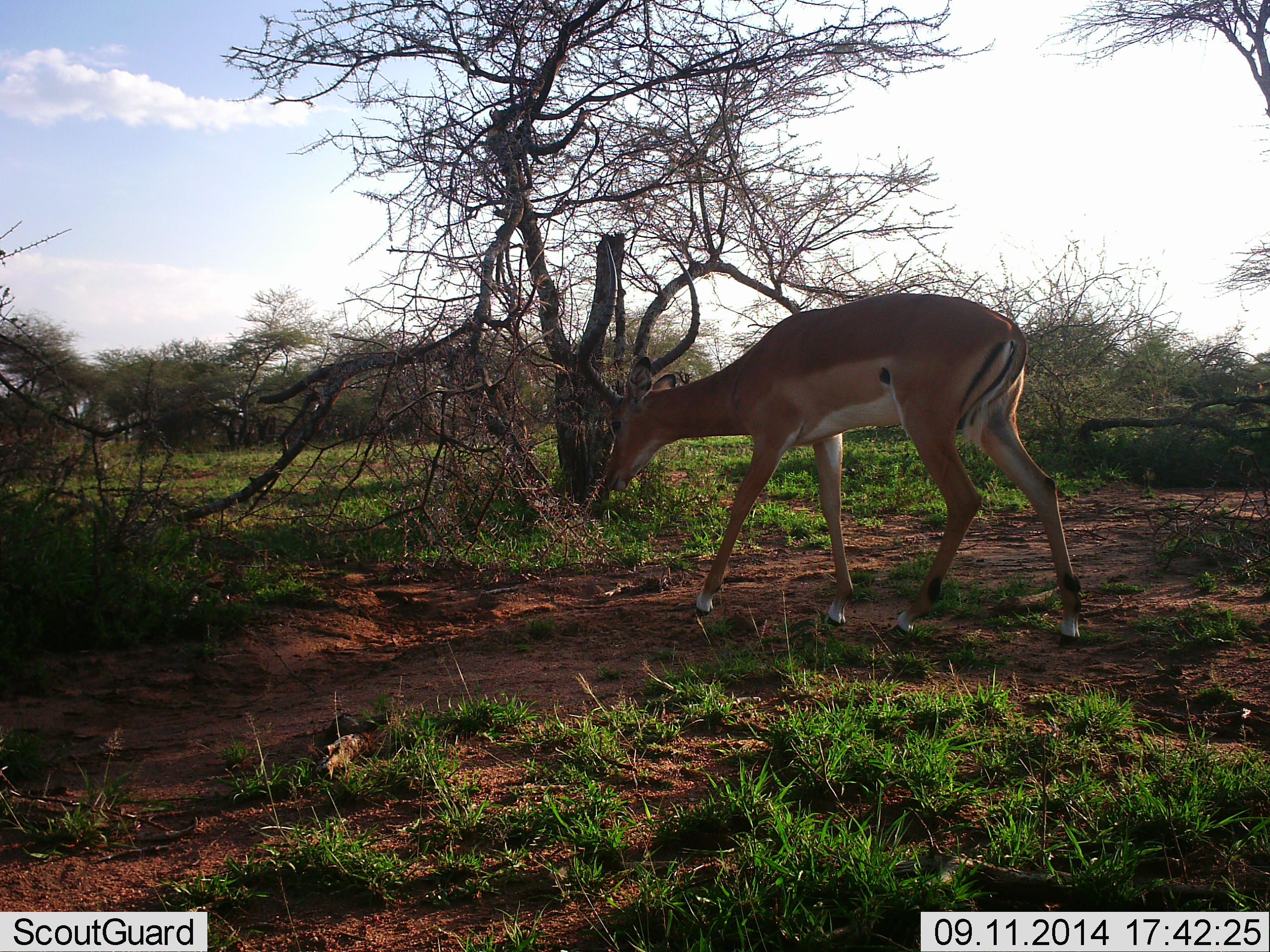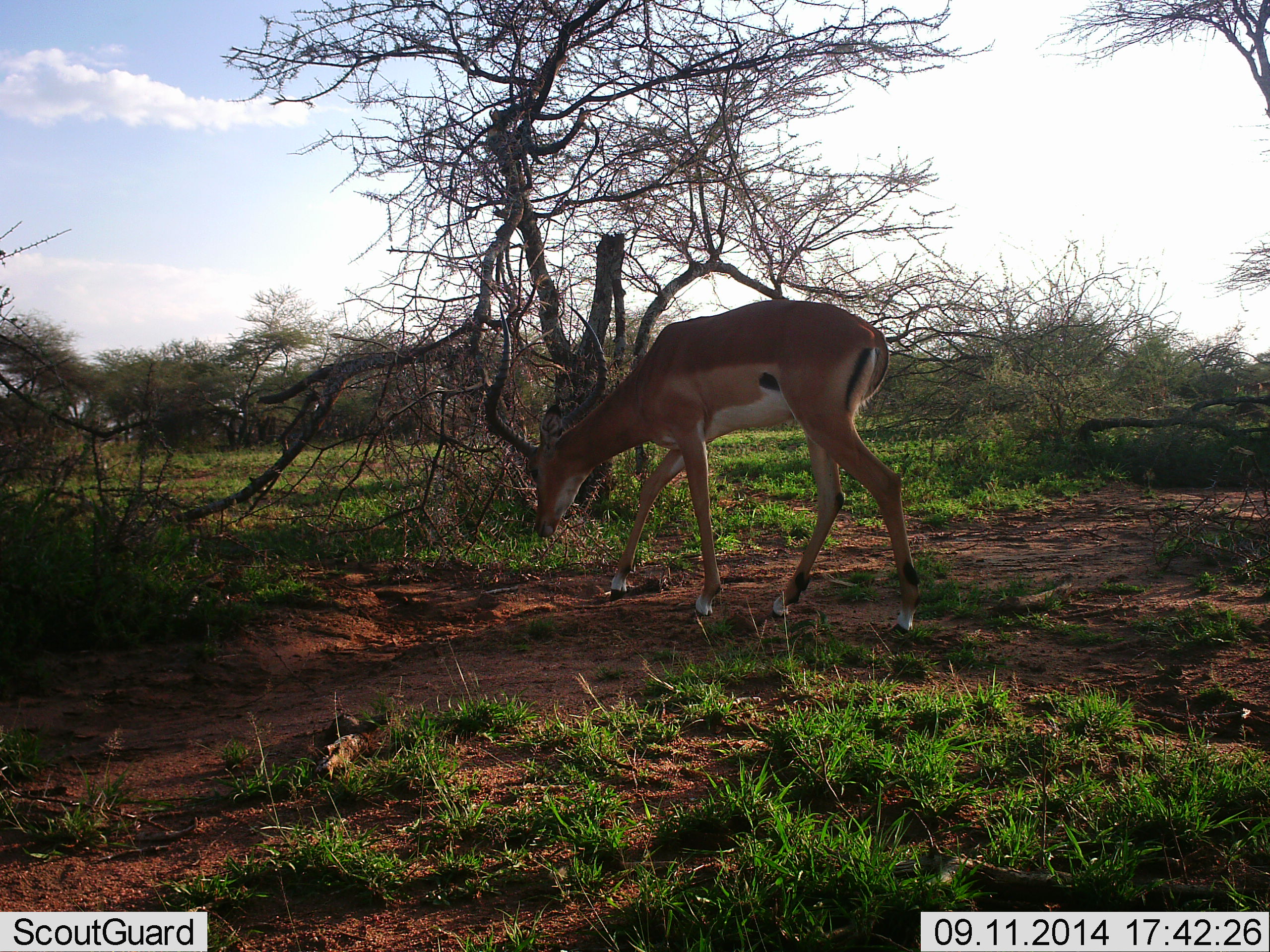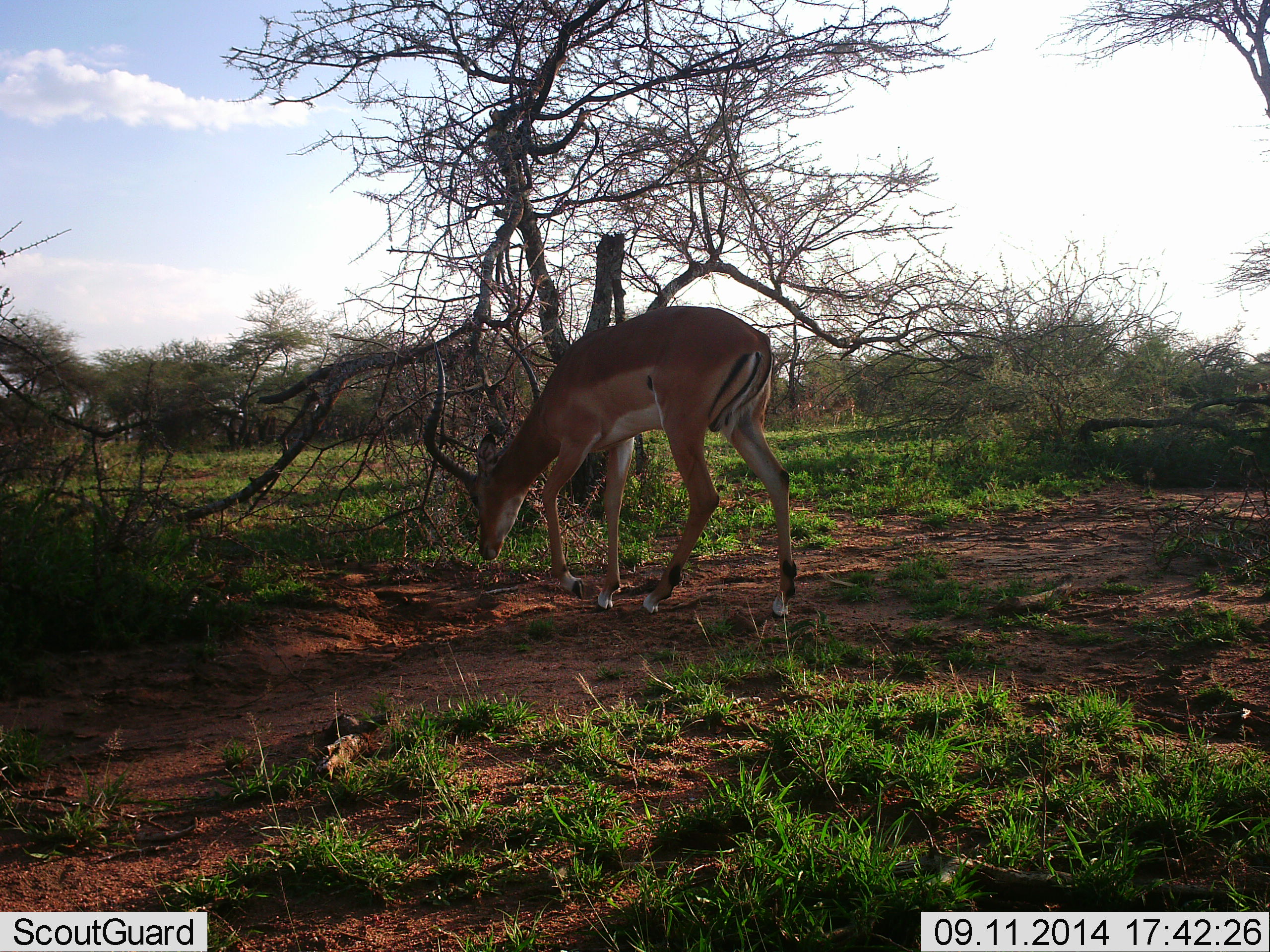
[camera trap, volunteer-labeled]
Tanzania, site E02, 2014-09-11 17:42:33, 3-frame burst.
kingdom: Animalia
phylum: Chordata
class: Mammalia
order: Artiodactyla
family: Bovidae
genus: Aepyceros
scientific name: Aepyceros melampus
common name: impala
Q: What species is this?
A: Impala (Aepyceros melampus).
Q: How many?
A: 1.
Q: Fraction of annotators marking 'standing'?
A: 10%.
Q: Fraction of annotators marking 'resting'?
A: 0%.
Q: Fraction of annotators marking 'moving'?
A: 60%.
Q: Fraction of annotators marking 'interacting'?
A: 0%.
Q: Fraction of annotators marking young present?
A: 0%.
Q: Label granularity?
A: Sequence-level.